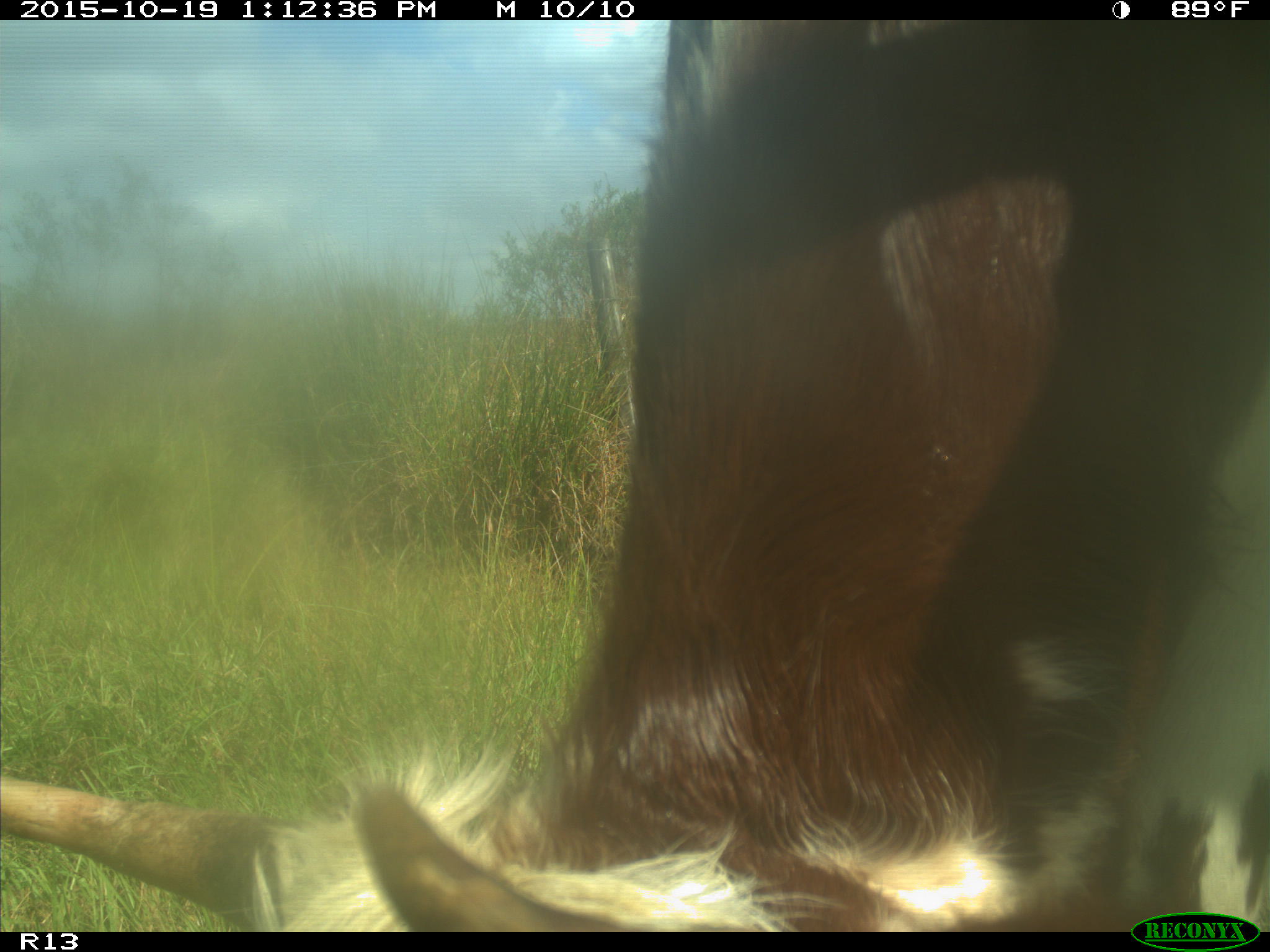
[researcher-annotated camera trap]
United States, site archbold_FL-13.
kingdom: Animalia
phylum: Chordata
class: Mammalia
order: Artiodactyla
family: Bovidae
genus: Bos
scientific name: Bos taurus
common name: domestic cow